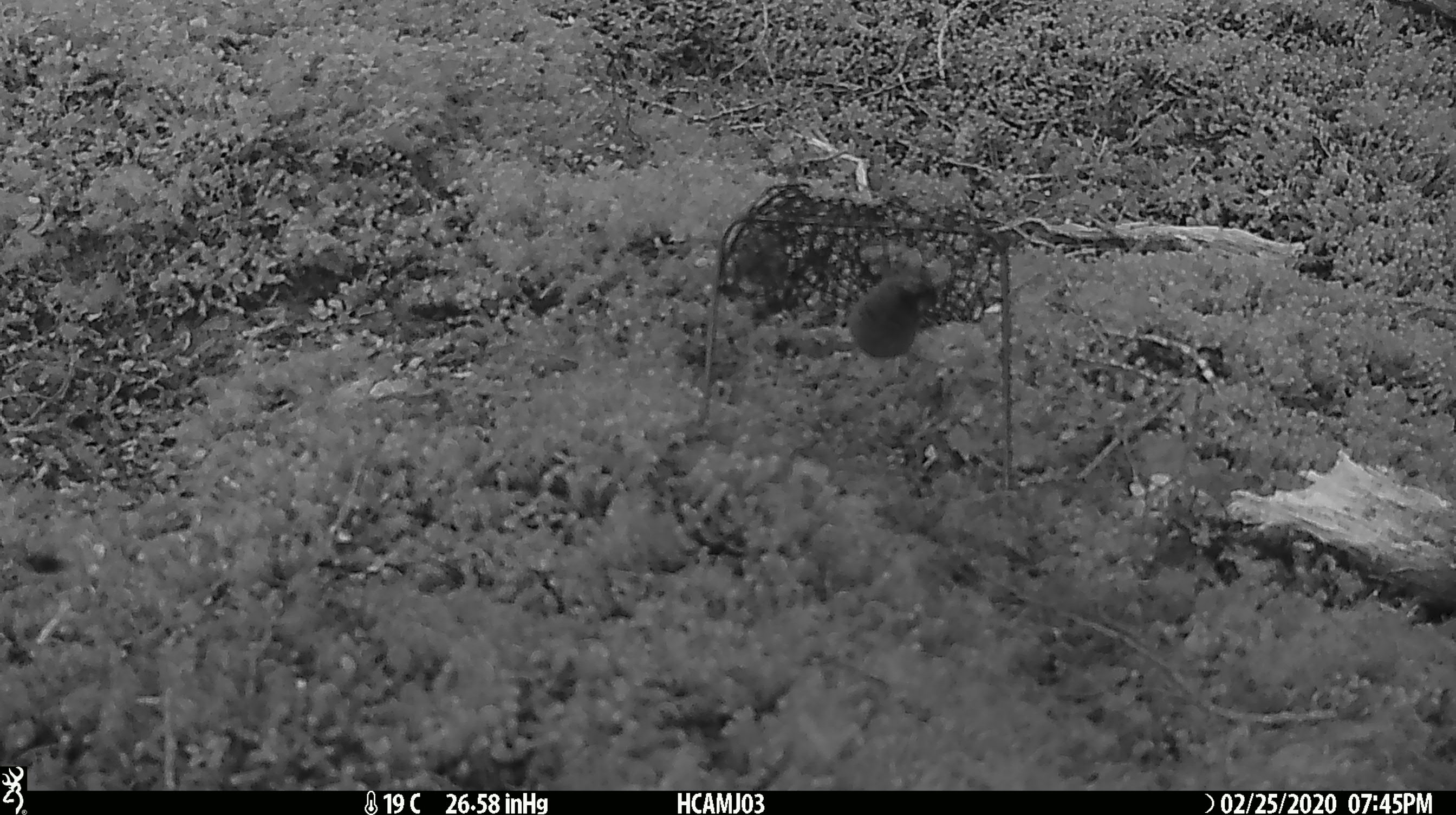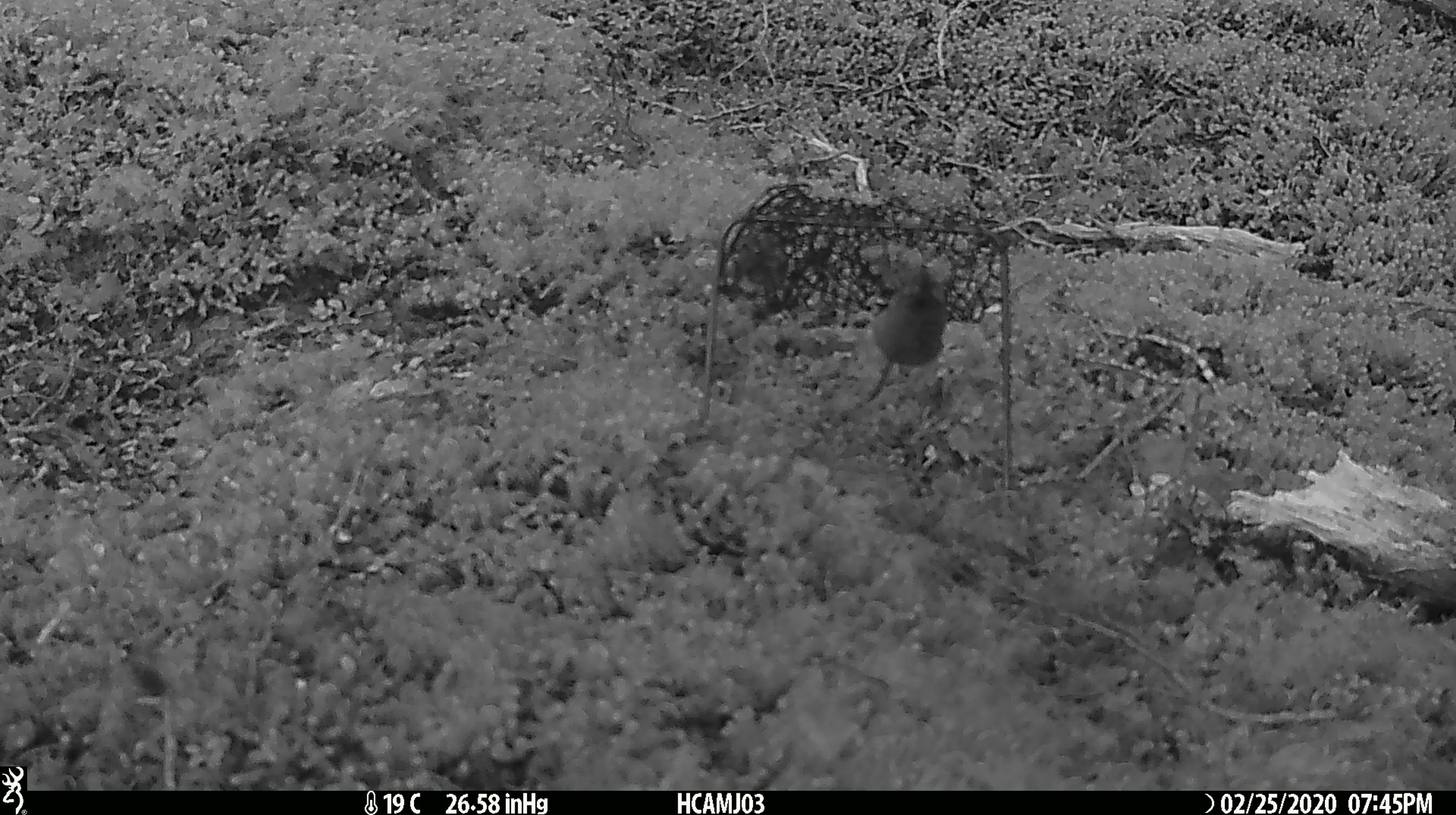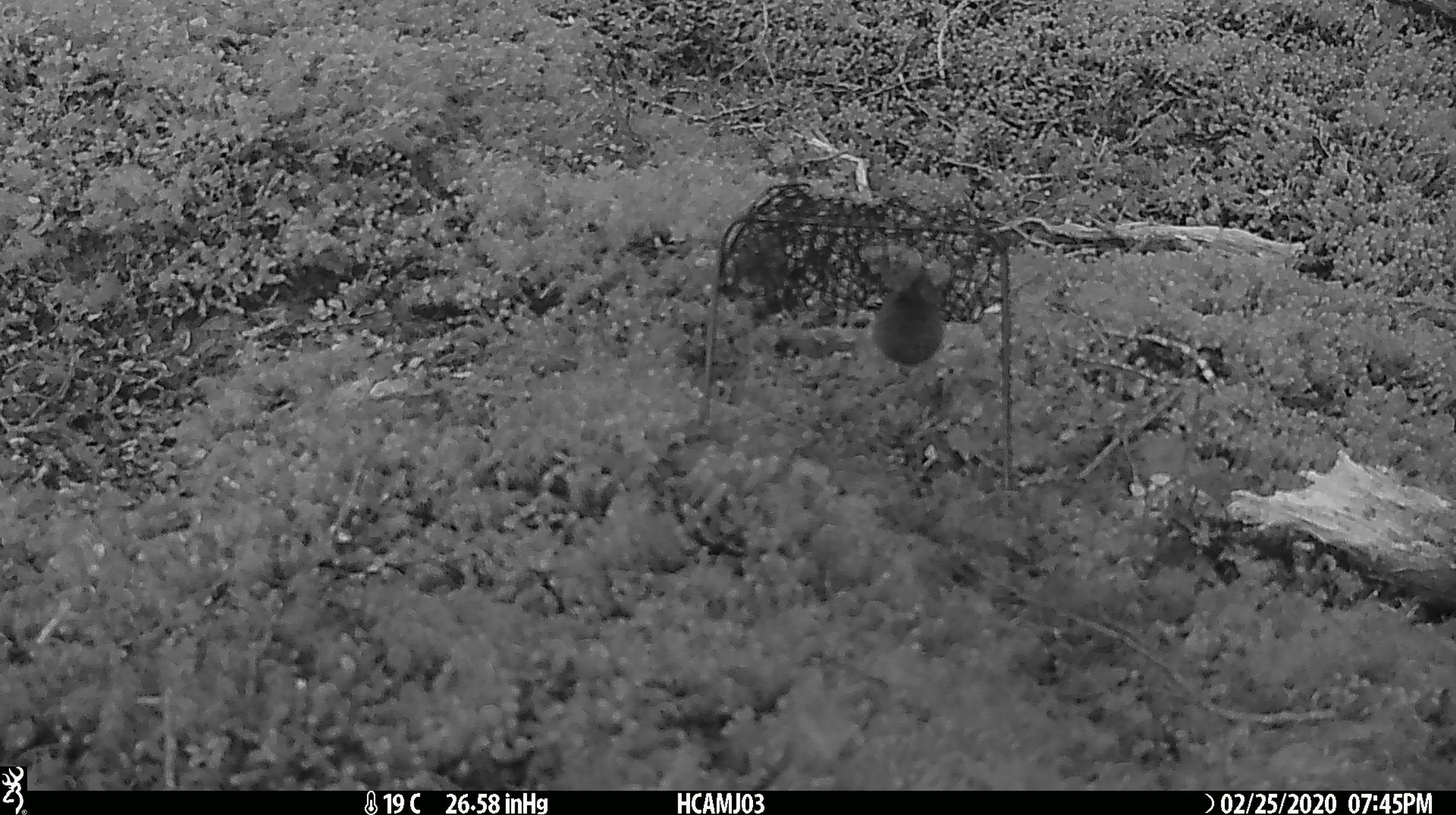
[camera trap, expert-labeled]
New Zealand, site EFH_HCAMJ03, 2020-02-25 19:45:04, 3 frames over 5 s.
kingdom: Animalia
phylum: Chordata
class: Mammalia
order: Rodentia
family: Muridae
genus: Mus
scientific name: Mus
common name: mouse